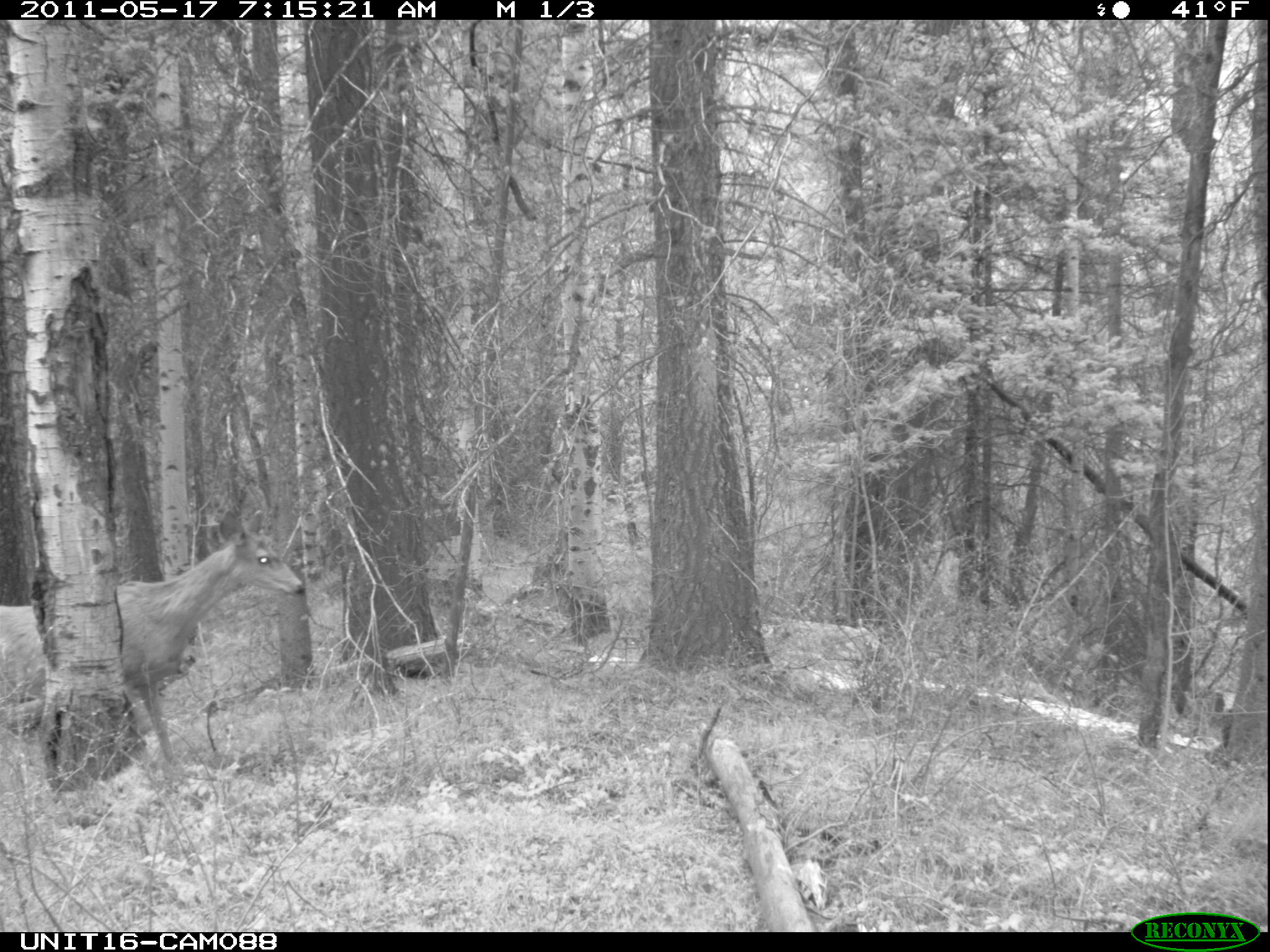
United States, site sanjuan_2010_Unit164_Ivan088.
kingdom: Animalia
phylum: Chordata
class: Mammalia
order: Artiodactyla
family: Cervidae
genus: Odocoileus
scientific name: Odocoileus hemionus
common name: mule deer